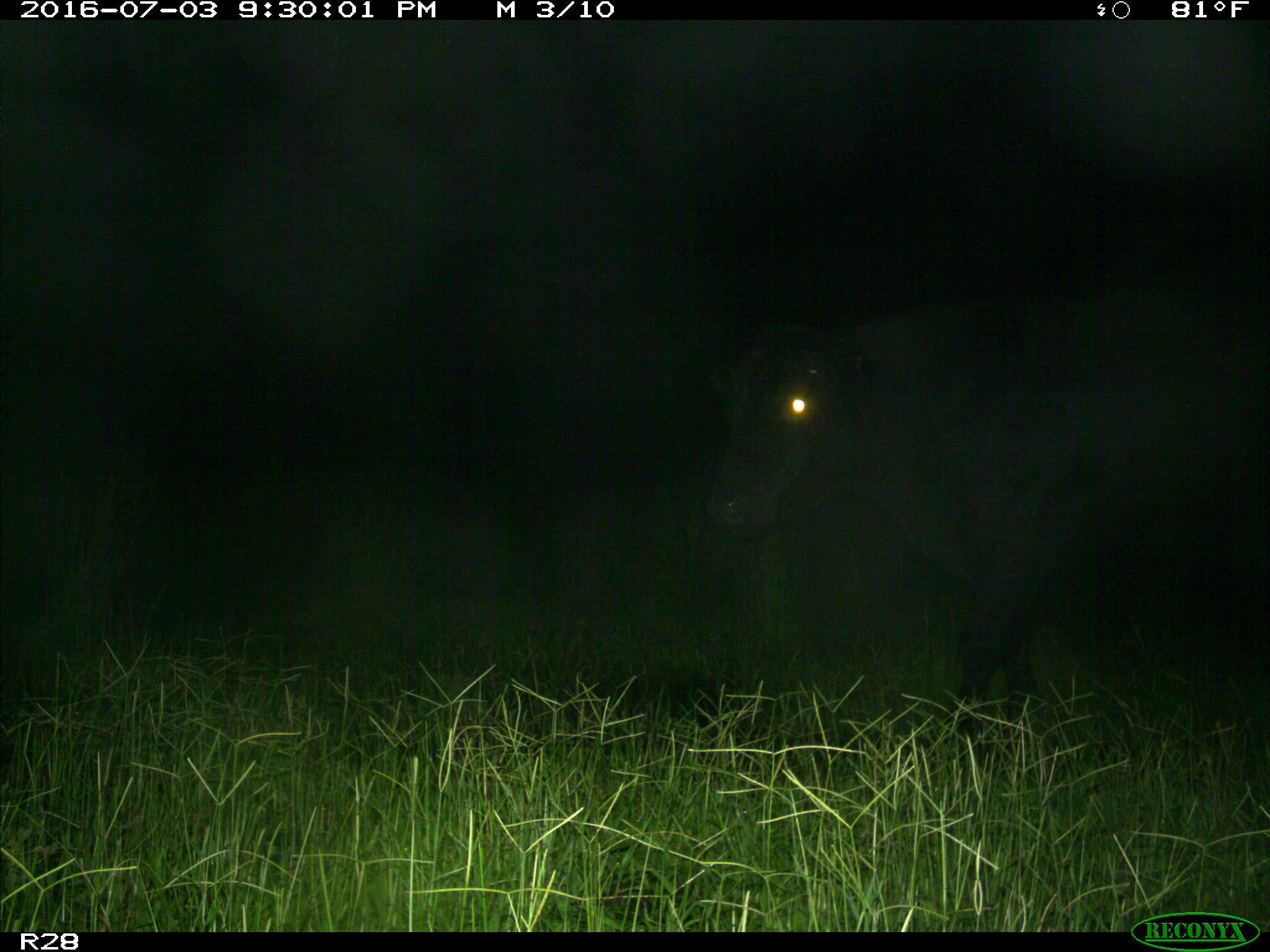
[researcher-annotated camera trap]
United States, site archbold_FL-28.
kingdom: Animalia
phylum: Chordata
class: Mammalia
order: Artiodactyla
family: Bovidae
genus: Bos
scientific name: Bos taurus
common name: domestic cow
Bos taurus (domestic cow).